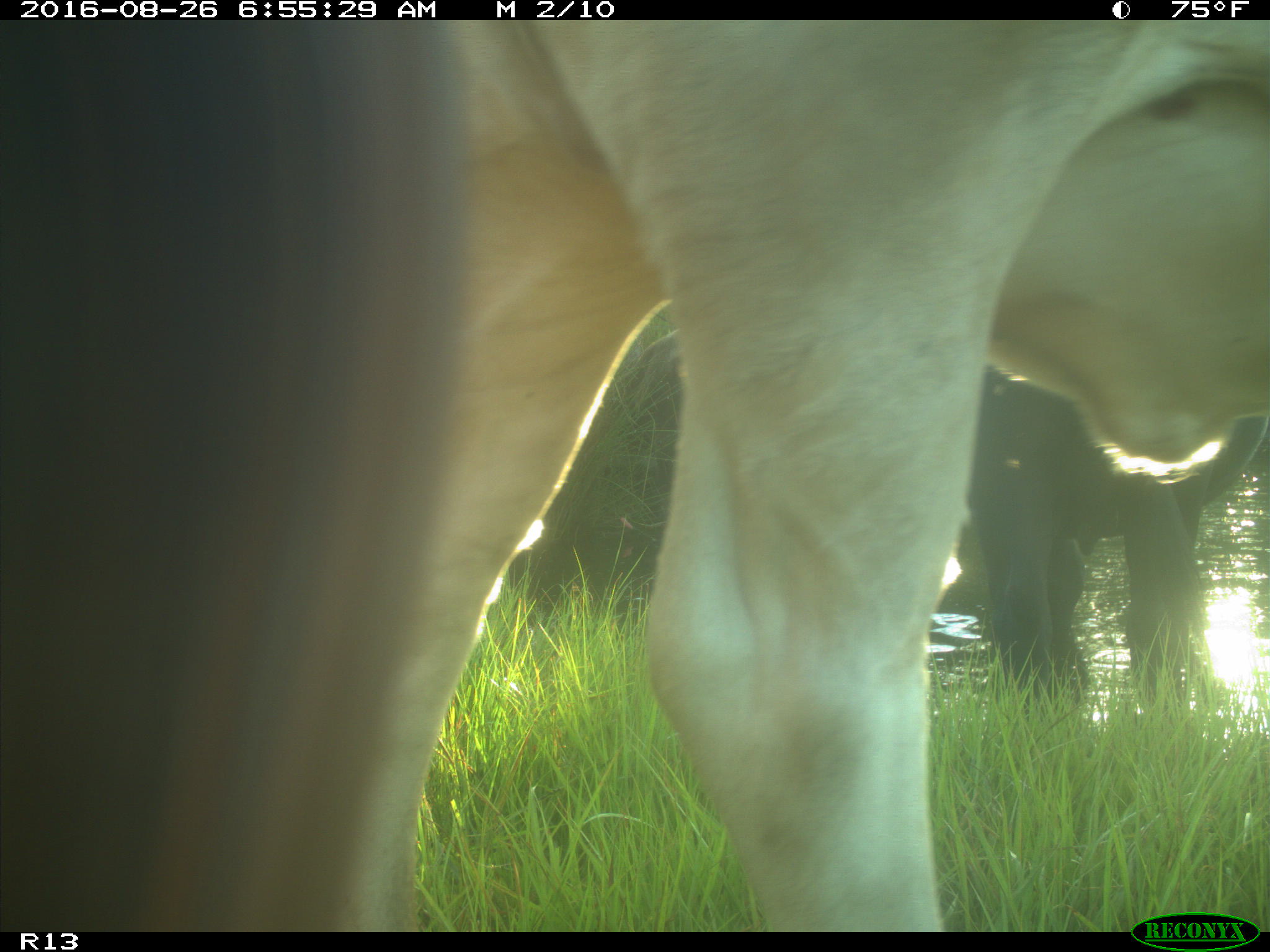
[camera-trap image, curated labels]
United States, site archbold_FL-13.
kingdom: Animalia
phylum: Chordata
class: Mammalia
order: Artiodactyla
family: Bovidae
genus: Bos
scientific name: Bos taurus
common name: domestic cow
Bos taurus (domestic cow).